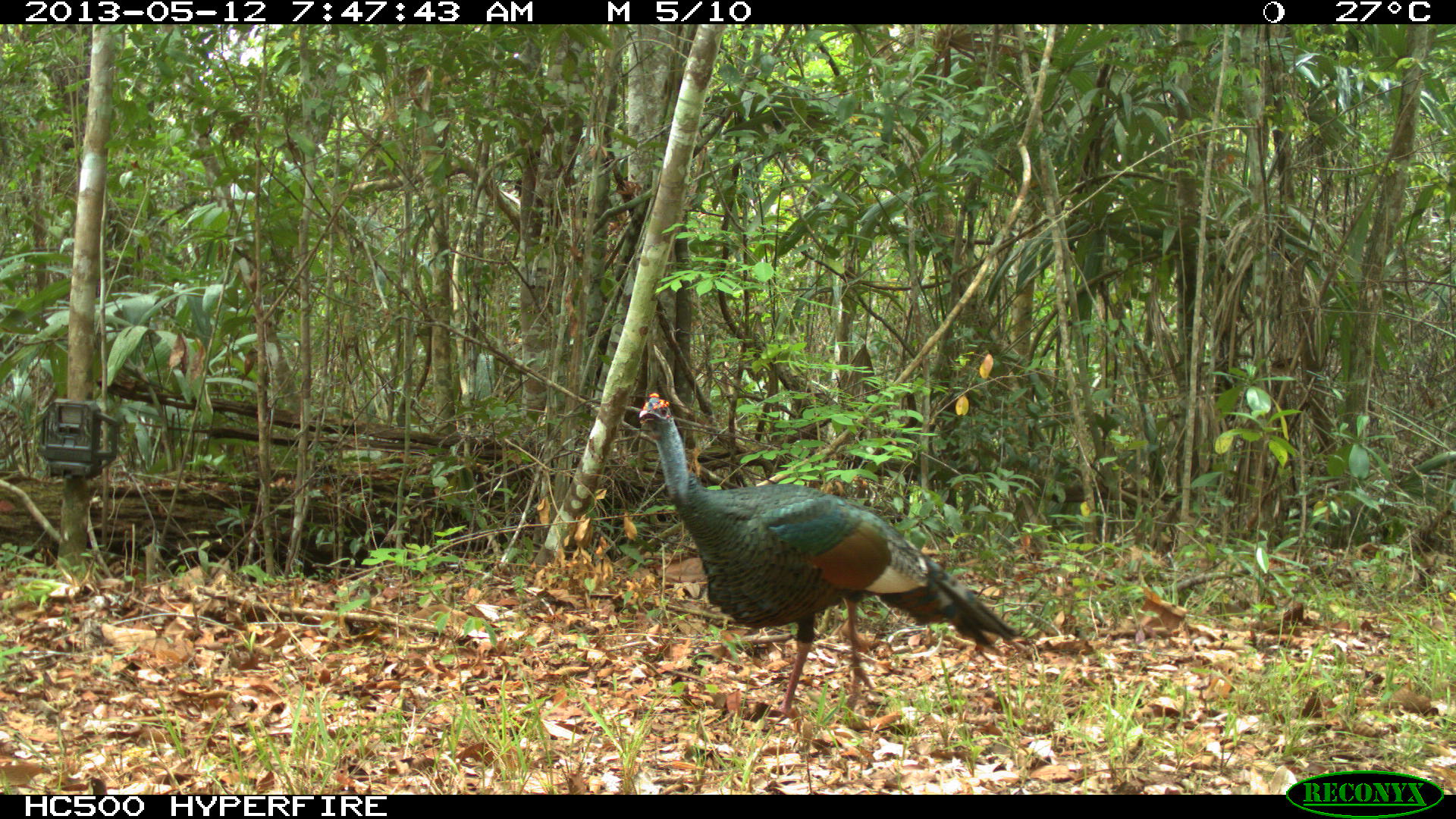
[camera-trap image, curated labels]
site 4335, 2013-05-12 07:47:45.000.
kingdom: Animalia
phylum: Chordata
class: Aves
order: Galliformes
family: Phasianidae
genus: Meleagris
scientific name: Meleagris ocellata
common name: ocellated turkey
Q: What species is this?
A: Meleagris ocellata (ocellated turkey).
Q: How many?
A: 1.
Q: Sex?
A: Male.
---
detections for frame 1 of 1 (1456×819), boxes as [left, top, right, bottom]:
meleagris ocellata: [637, 389, 1015, 725]